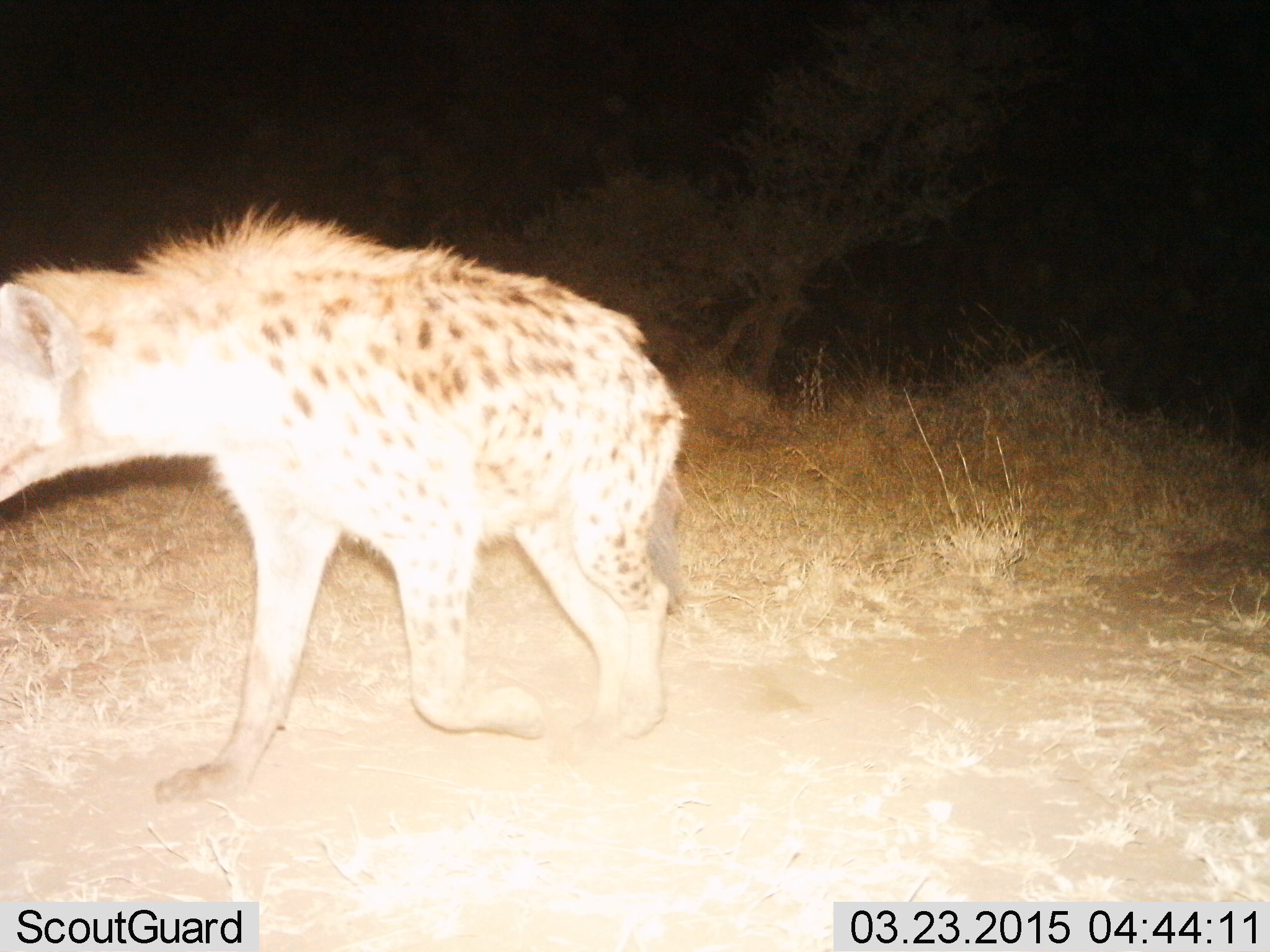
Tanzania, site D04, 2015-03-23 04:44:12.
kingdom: Animalia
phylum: Chordata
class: Mammalia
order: Carnivora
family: Hyaenidae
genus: Crocuta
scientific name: Crocuta crocuta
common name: spotted hyena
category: hyenaspotted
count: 1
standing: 0%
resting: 0%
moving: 100%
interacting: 0%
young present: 0%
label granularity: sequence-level